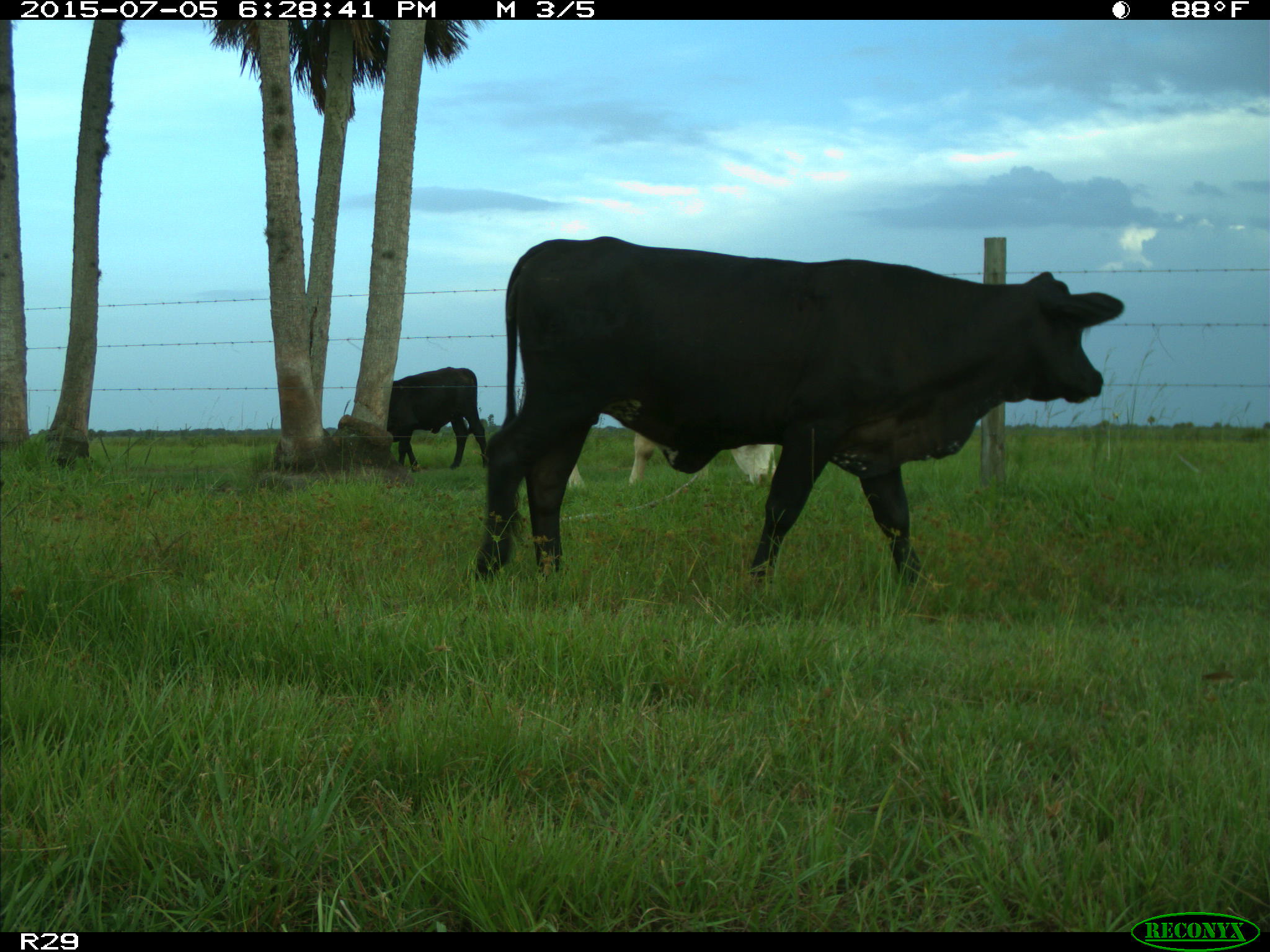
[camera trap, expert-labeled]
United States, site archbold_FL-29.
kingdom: Animalia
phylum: Chordata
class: Mammalia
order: Artiodactyla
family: Bovidae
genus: Bos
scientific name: Bos taurus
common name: domestic cow